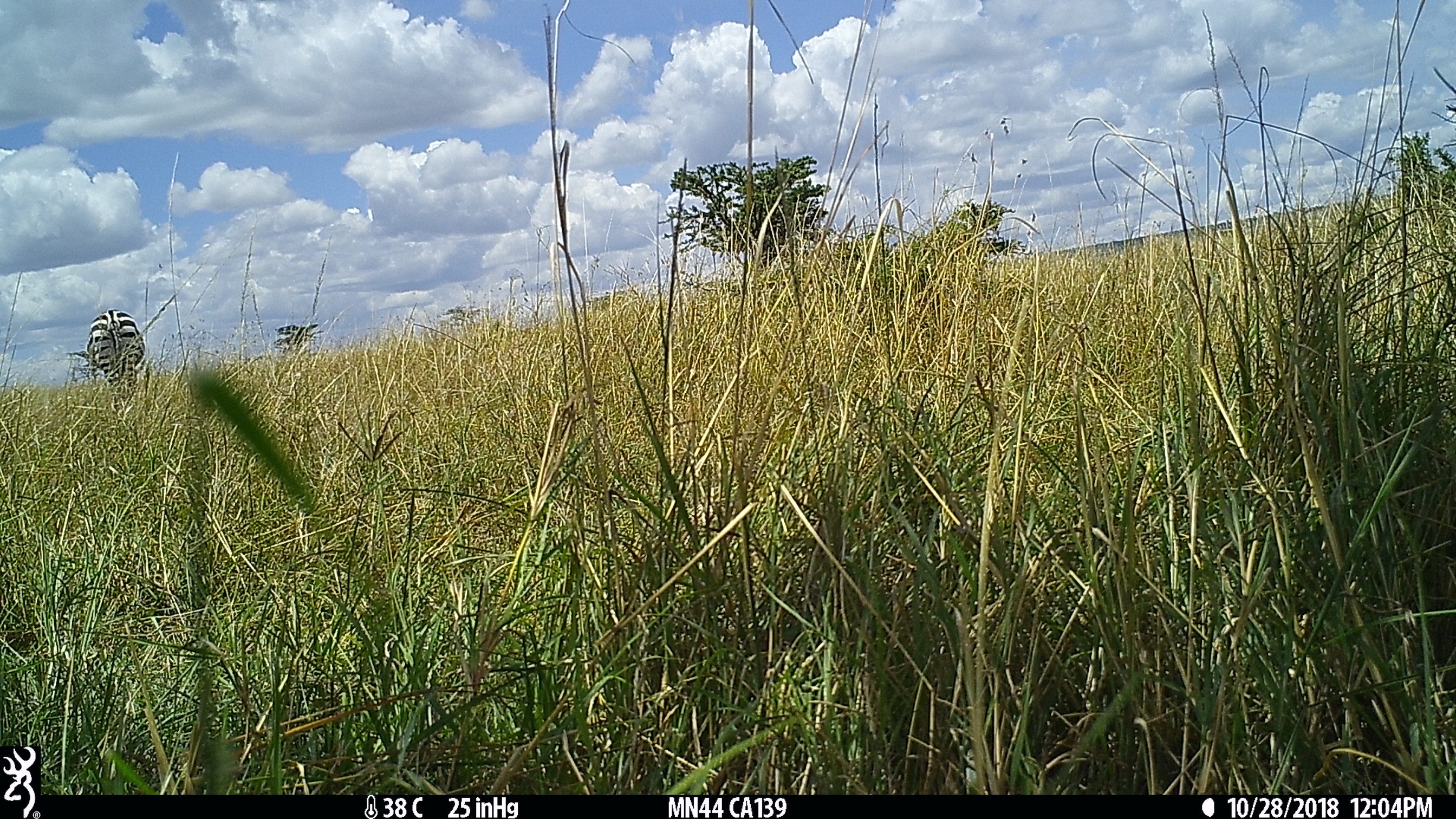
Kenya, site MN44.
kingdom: Animalia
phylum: Chordata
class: Mammalia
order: Perissodactyla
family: Equidae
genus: Equus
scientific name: Equus quagga burchellii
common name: burchell's zebra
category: zebra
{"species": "zebra (burchell's zebra) (Equus quagga burchellii)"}